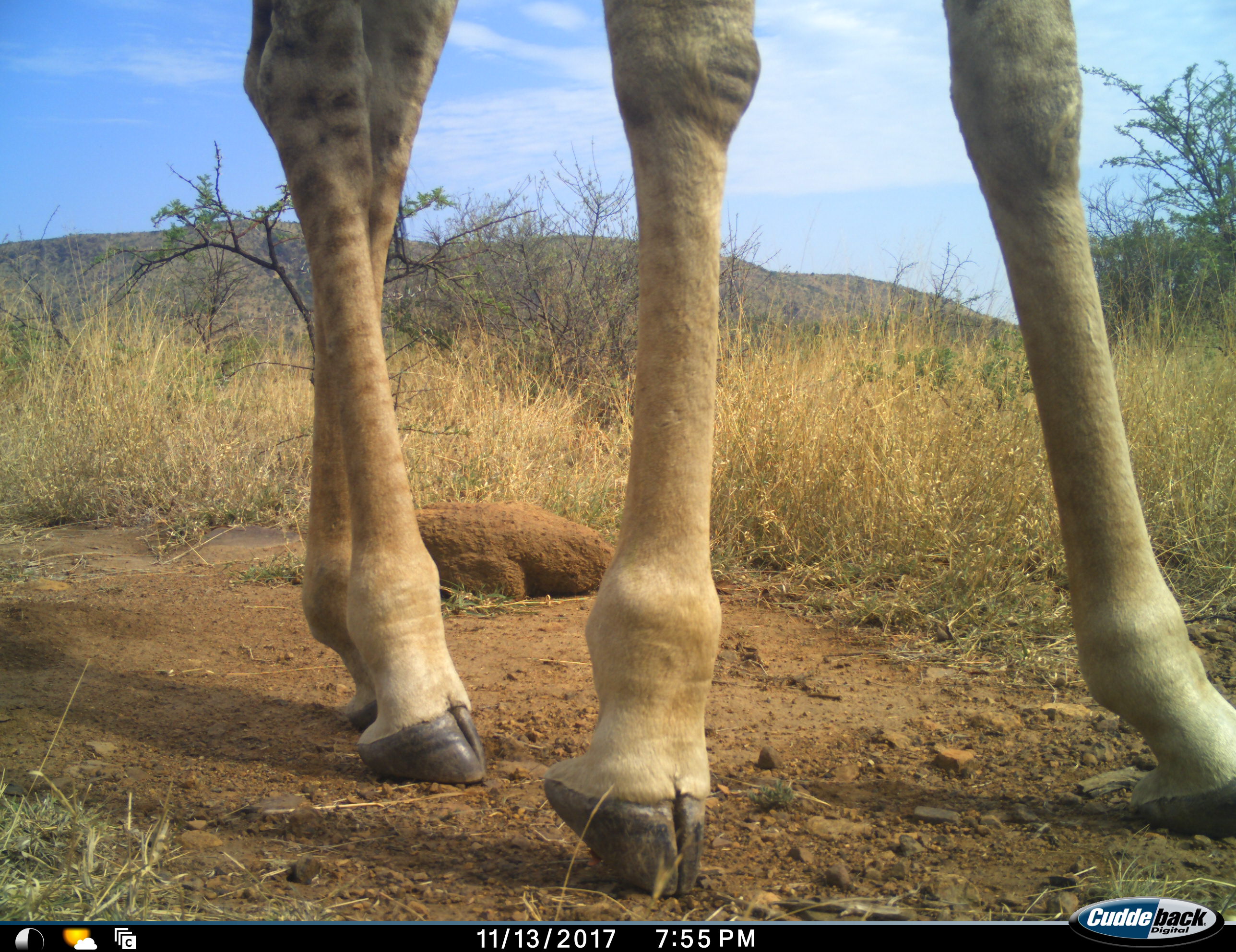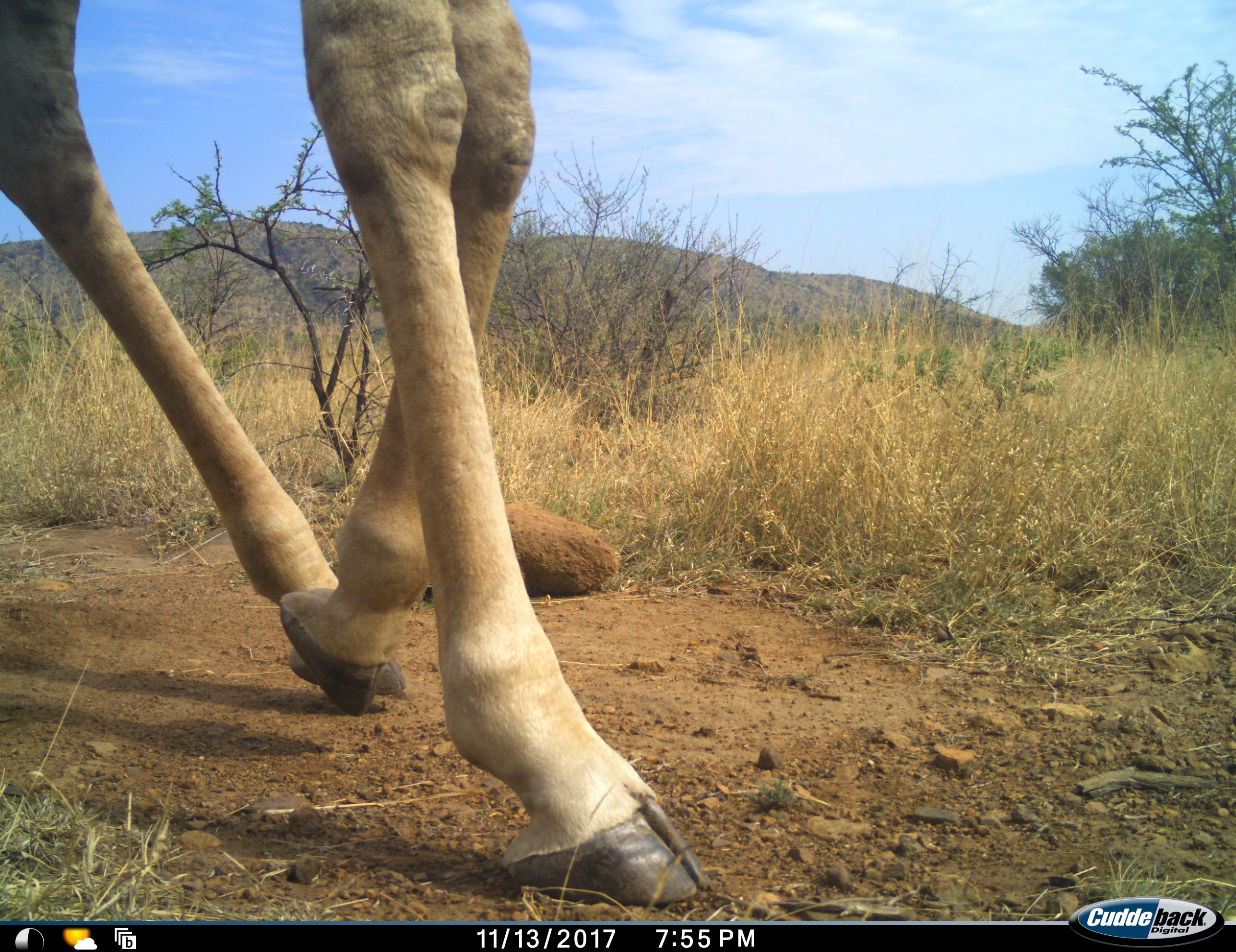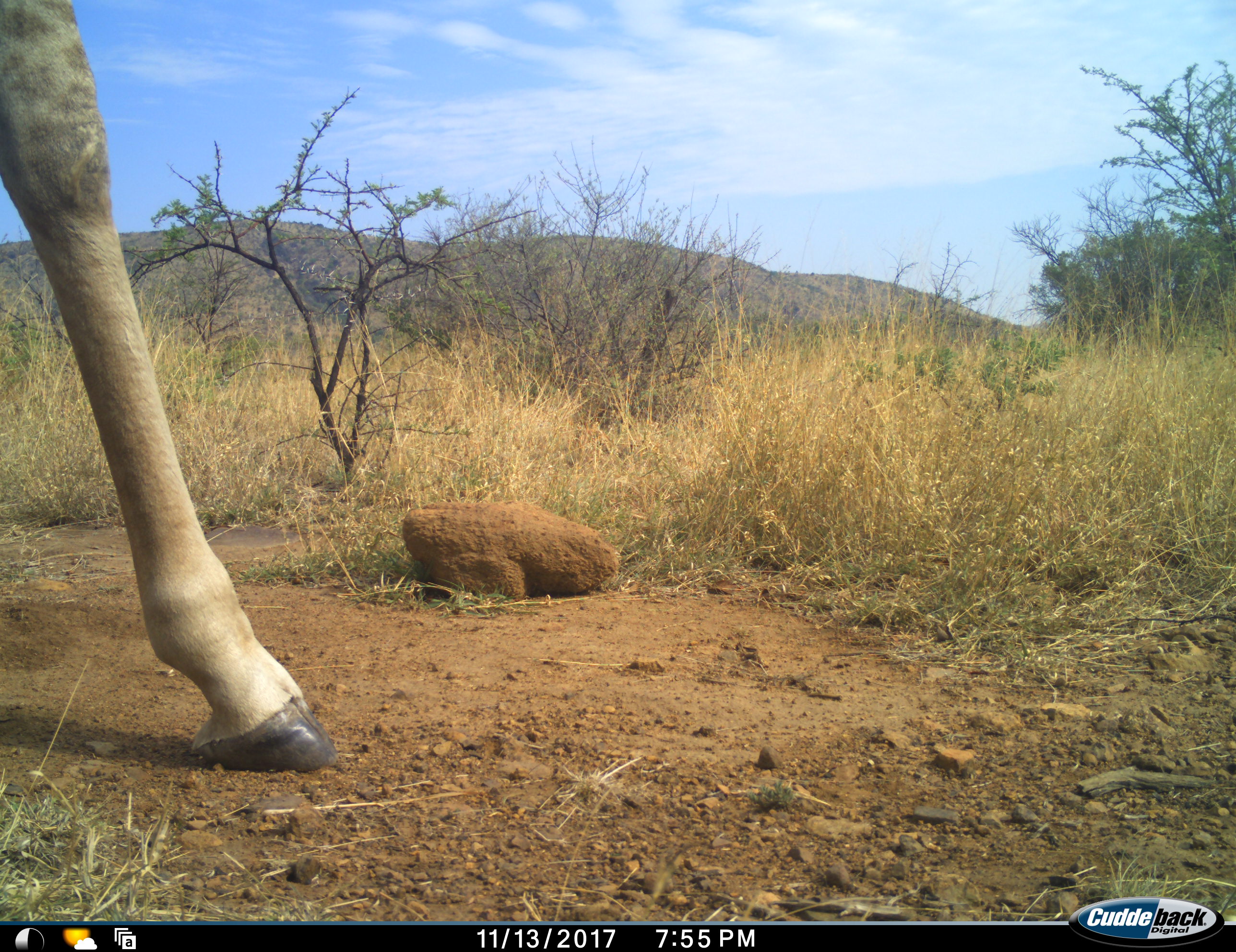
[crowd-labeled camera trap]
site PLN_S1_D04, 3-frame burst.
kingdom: Animalia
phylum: Chordata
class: Mammalia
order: Artiodactyla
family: Giraffidae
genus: Giraffa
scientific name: Giraffa camelopardalis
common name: giraffe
Giraffe (Giraffa camelopardalis), count 1. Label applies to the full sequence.